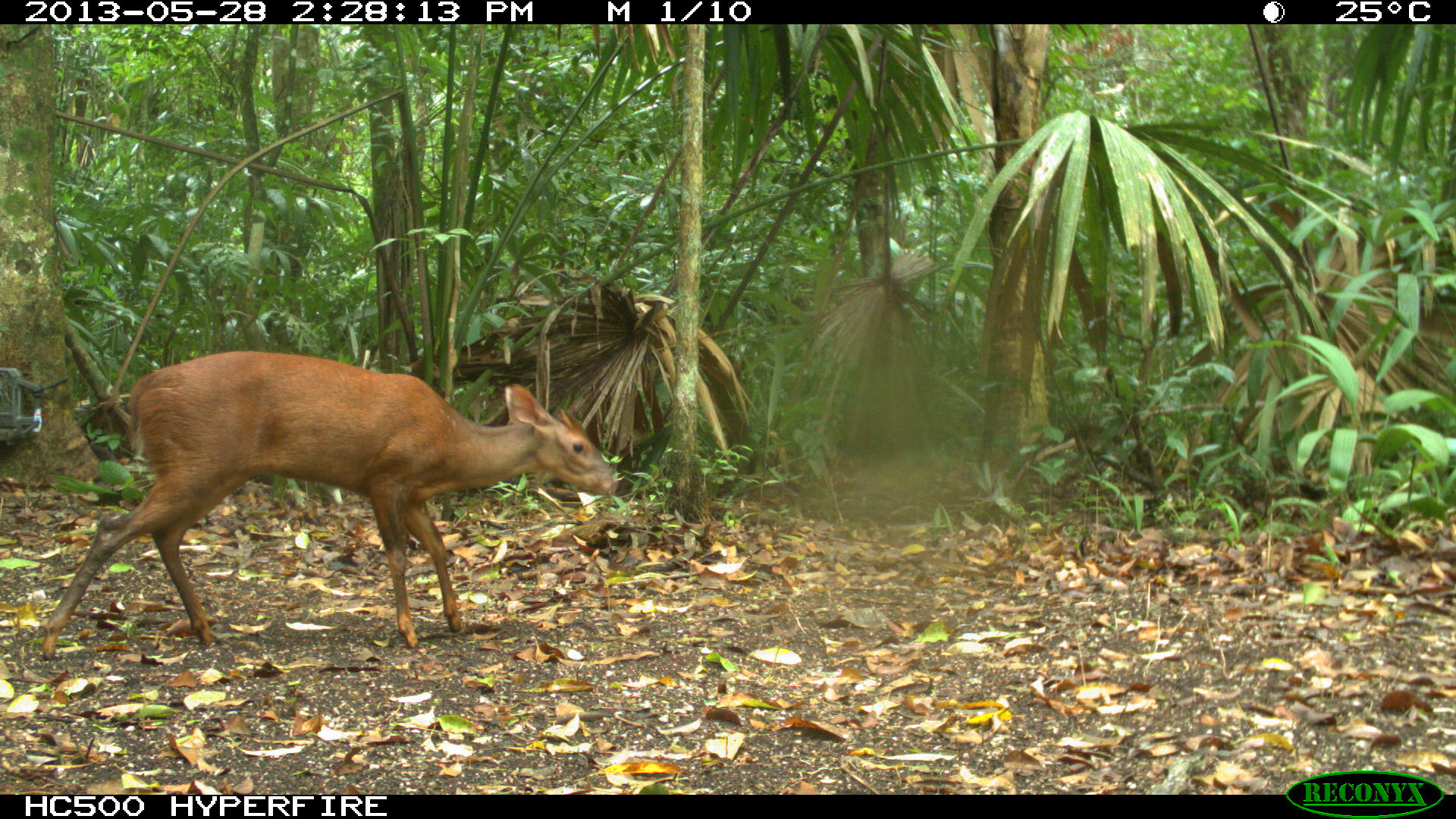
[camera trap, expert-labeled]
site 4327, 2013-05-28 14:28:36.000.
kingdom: Animalia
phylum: Chordata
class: Mammalia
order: Artiodactyla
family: Cervidae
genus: Mazama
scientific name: Mazama temama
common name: central american red brocket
Mazama temama (central american red brocket), count 1.